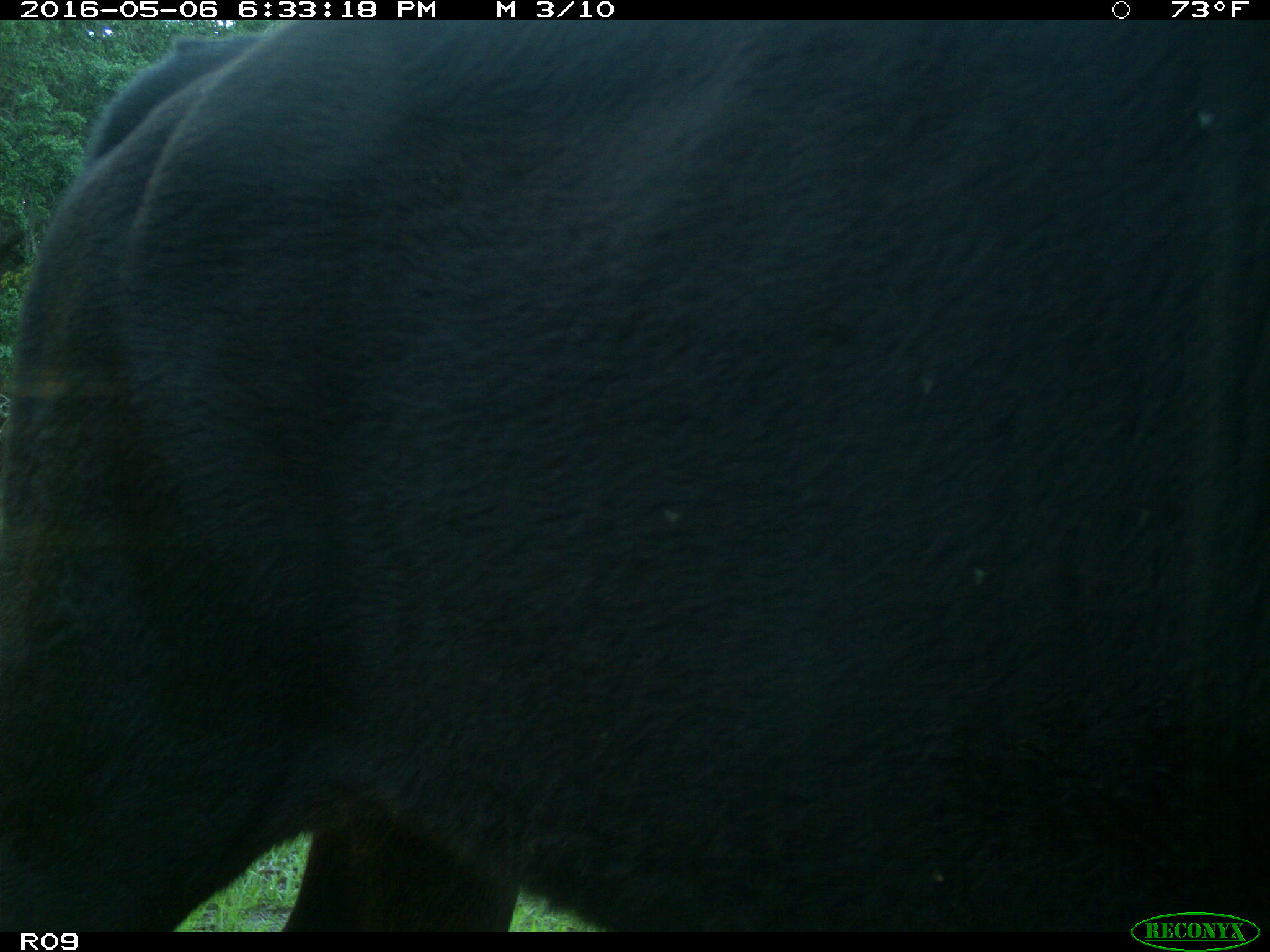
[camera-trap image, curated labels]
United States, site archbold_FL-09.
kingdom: Animalia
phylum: Chordata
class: Mammalia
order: Artiodactyla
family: Bovidae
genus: Bos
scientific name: Bos taurus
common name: domestic cow